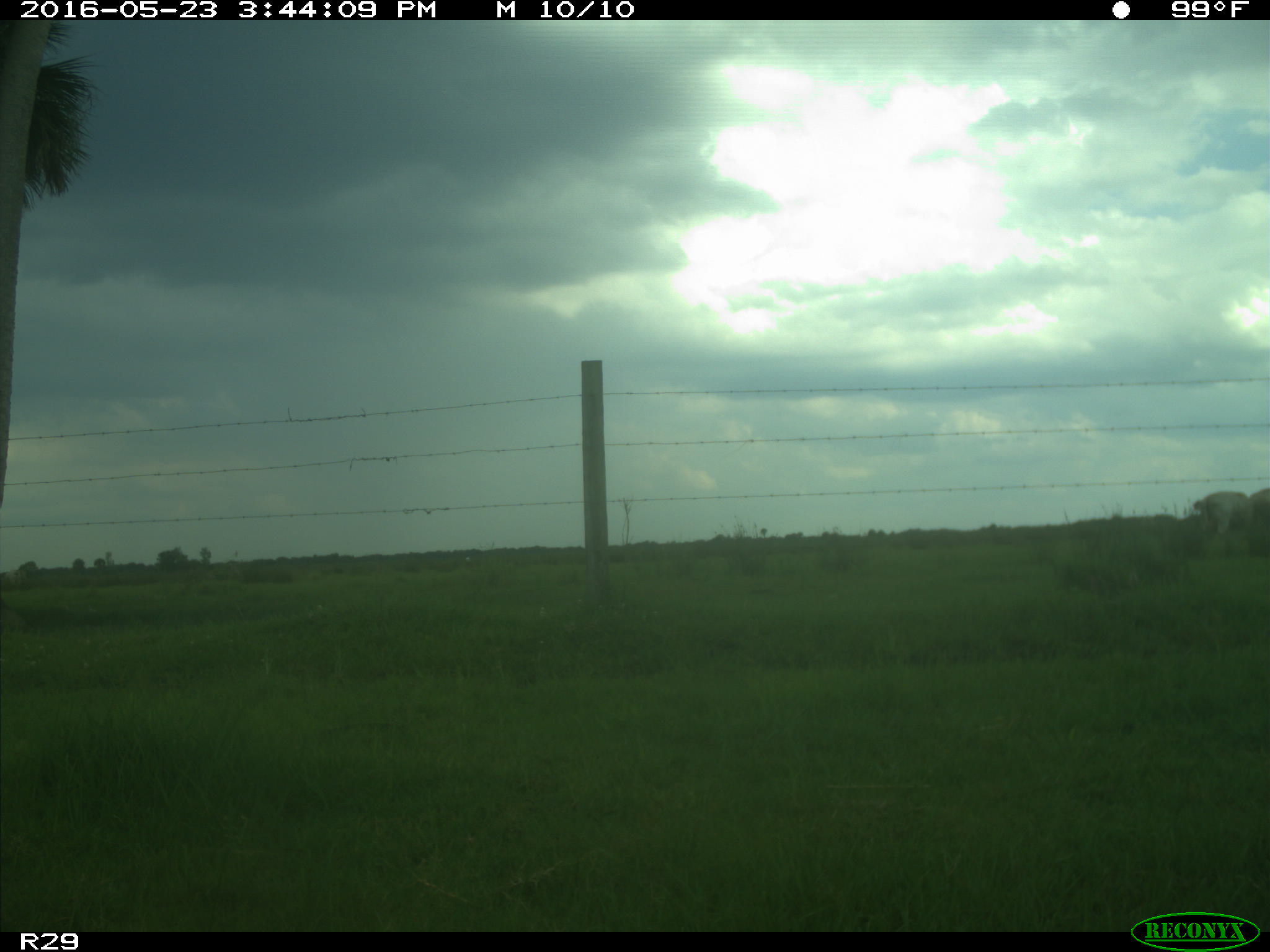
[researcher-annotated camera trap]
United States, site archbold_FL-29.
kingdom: Animalia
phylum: Chordata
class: Mammalia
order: Artiodactyla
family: Bovidae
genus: Bos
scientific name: Bos taurus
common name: domestic cow